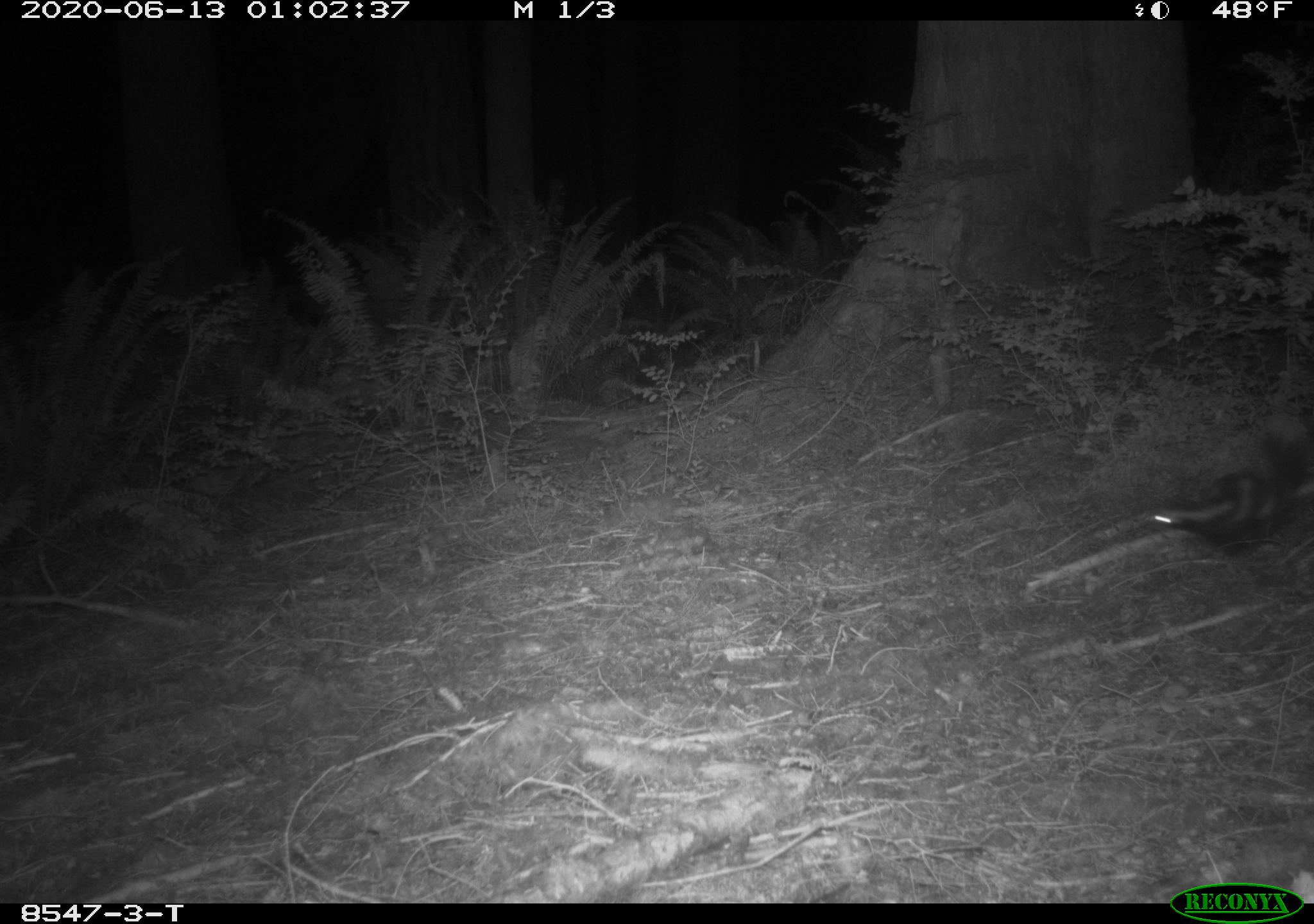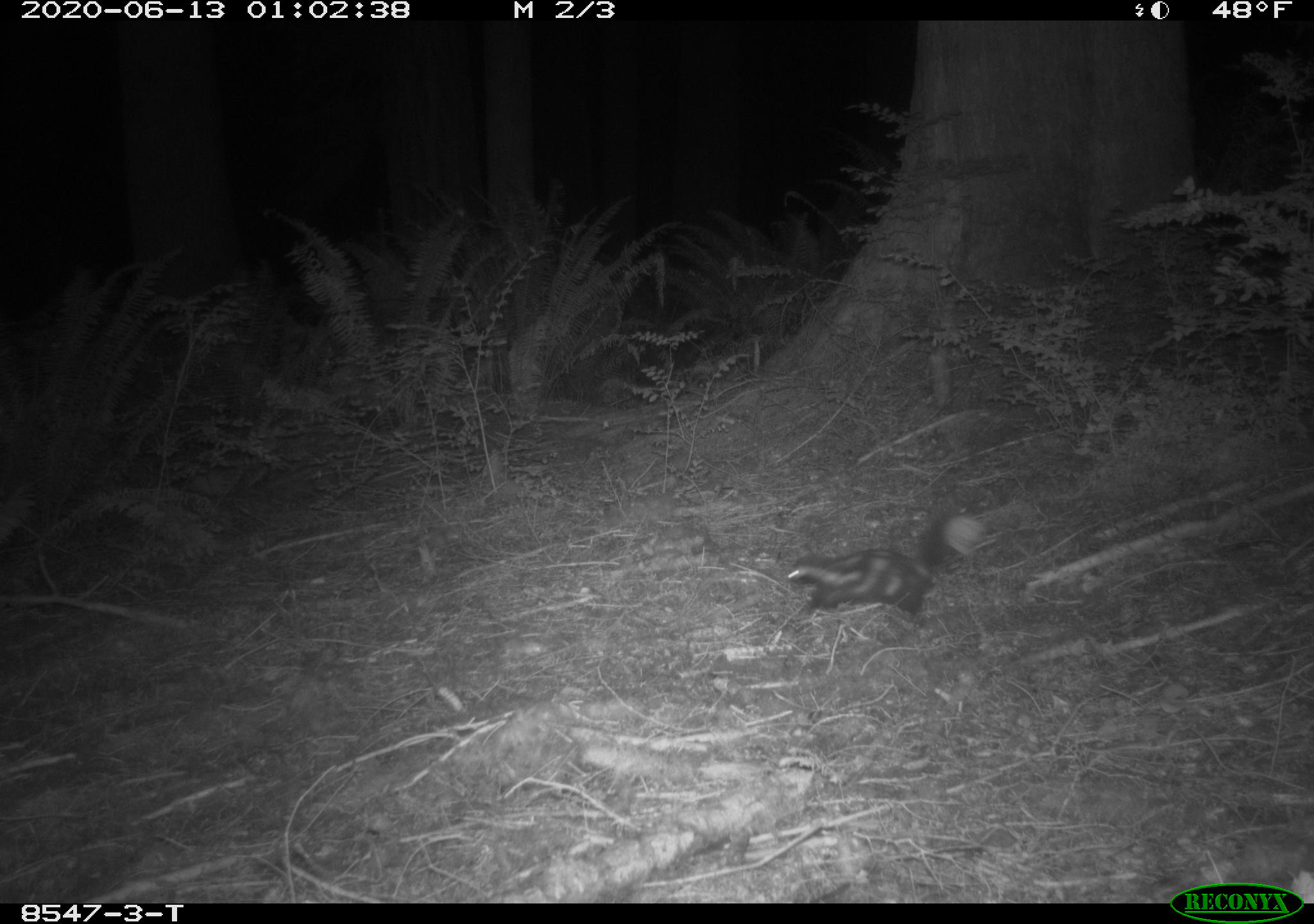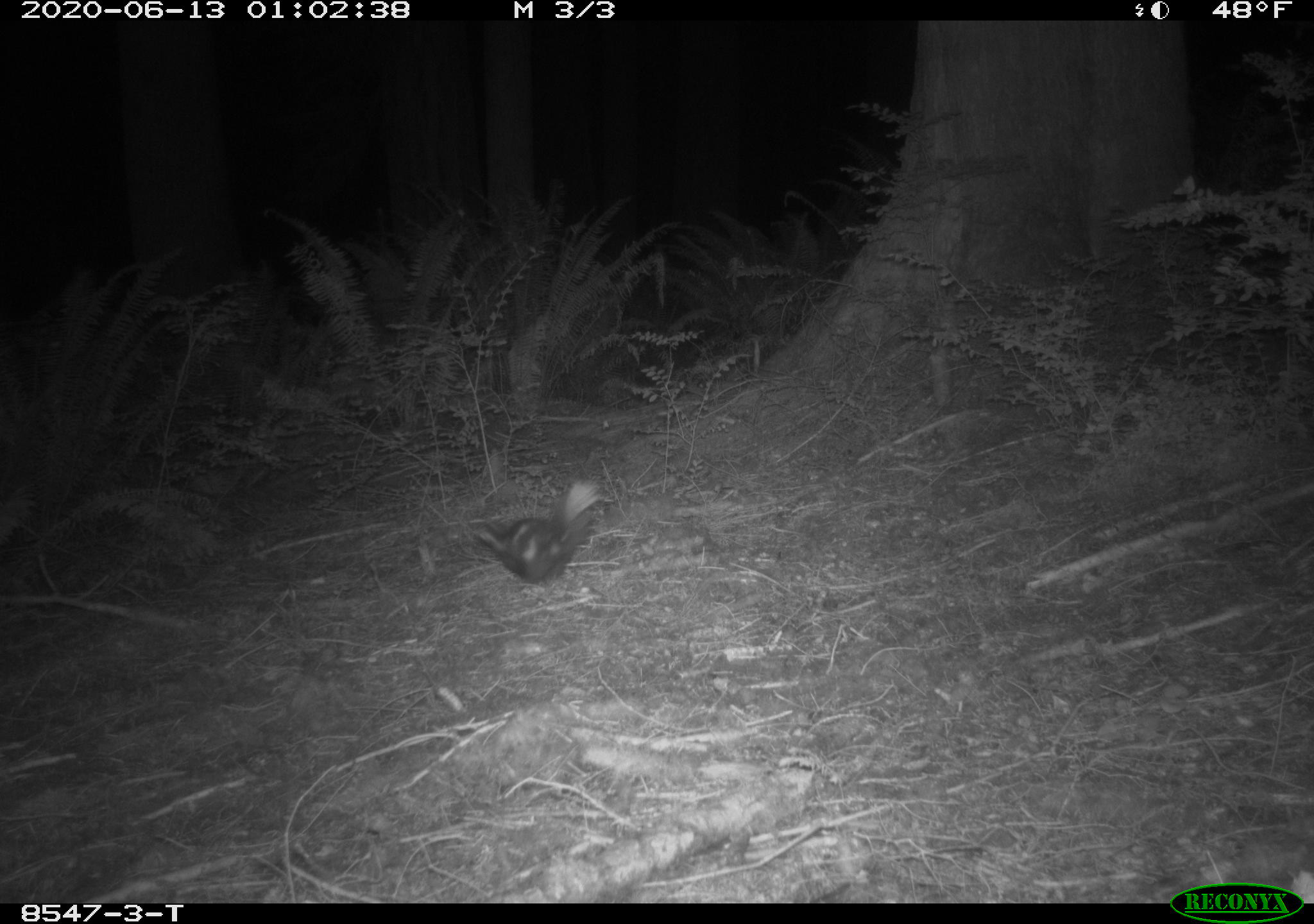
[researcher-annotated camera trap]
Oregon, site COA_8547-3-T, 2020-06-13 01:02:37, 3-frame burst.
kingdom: Animalia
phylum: Chordata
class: Mammalia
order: Carnivora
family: Mephitidae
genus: Spilogale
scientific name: Spilogale gracilis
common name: western spotted skunk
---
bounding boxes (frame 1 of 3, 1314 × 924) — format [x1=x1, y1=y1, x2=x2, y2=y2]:
western spotted skunk: [x1=1143, y1=411, x2=1291, y2=562]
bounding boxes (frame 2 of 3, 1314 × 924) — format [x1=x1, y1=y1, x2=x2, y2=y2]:
western spotted skunk: [x1=770, y1=495, x2=990, y2=632]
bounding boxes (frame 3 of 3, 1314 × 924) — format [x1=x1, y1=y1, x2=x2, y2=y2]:
western spotted skunk: [x1=465, y1=471, x2=606, y2=591]